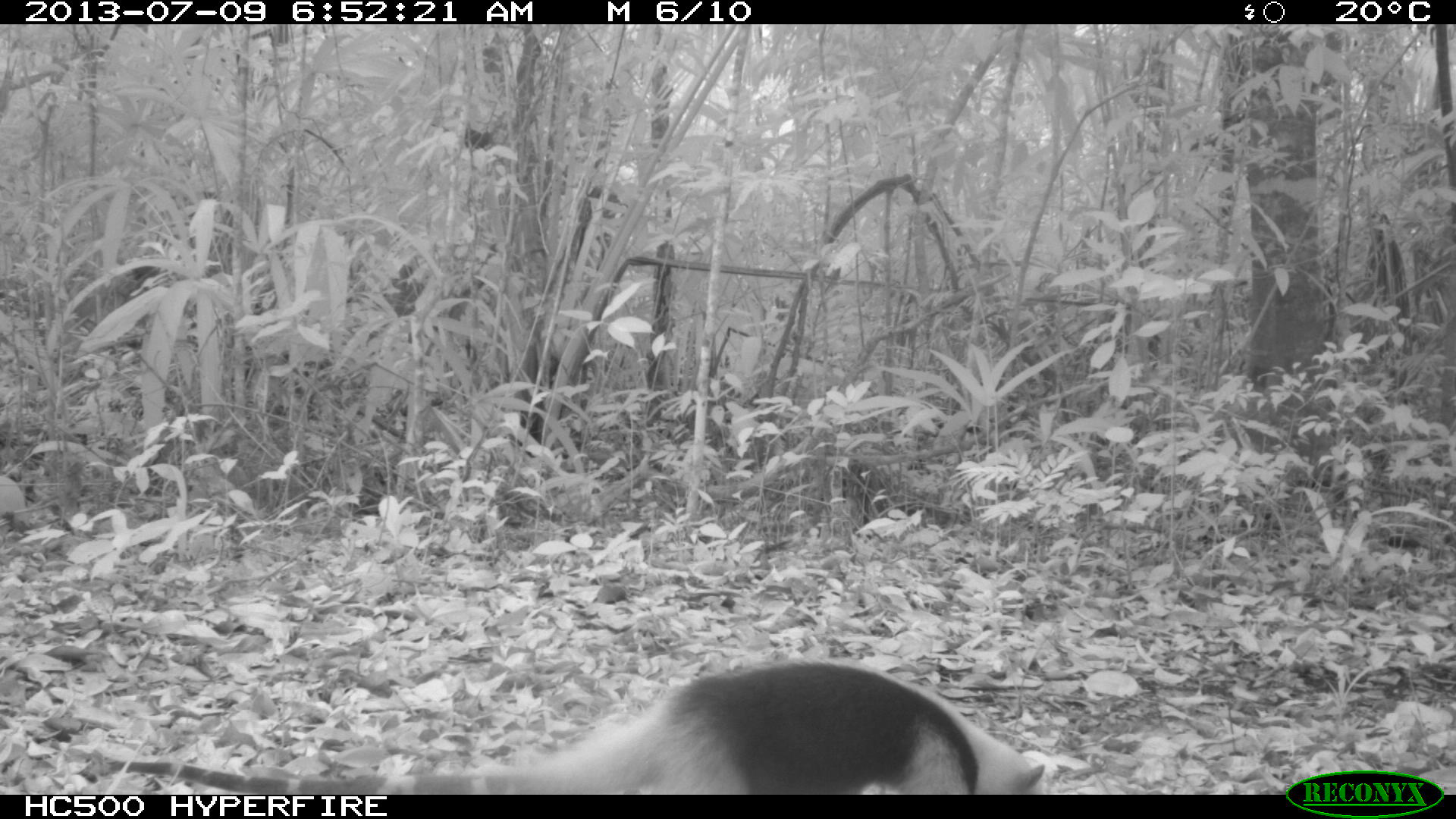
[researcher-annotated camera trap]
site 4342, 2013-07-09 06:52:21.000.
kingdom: Animalia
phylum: Chordata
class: Mammalia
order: Pilosa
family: Myrmecophagidae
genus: Tamandua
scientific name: Tamandua mexicana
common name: northern tamandua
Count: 1.